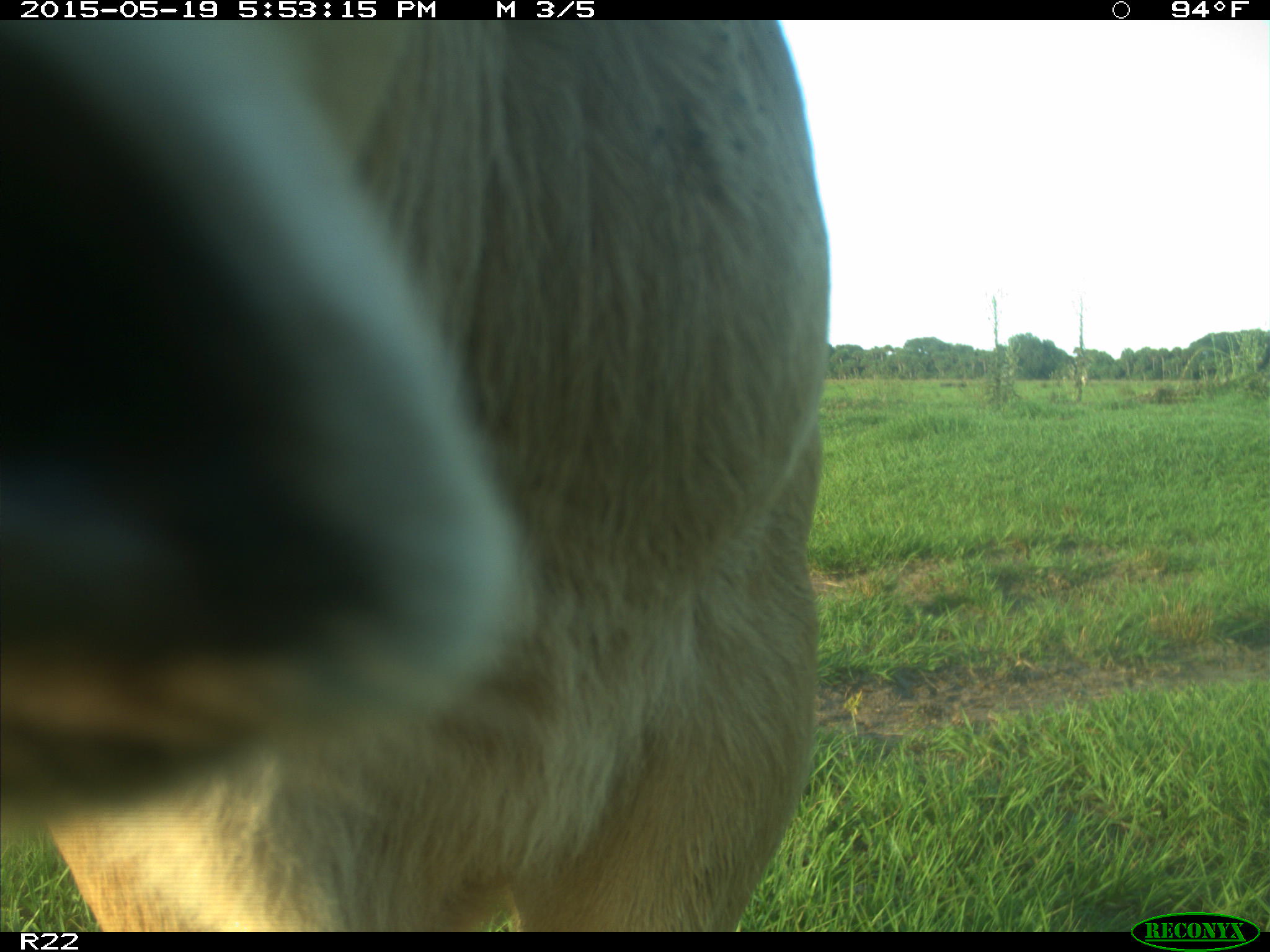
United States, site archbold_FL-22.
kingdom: Animalia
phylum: Chordata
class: Mammalia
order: Artiodactyla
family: Bovidae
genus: Bos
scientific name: Bos taurus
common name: domestic cow